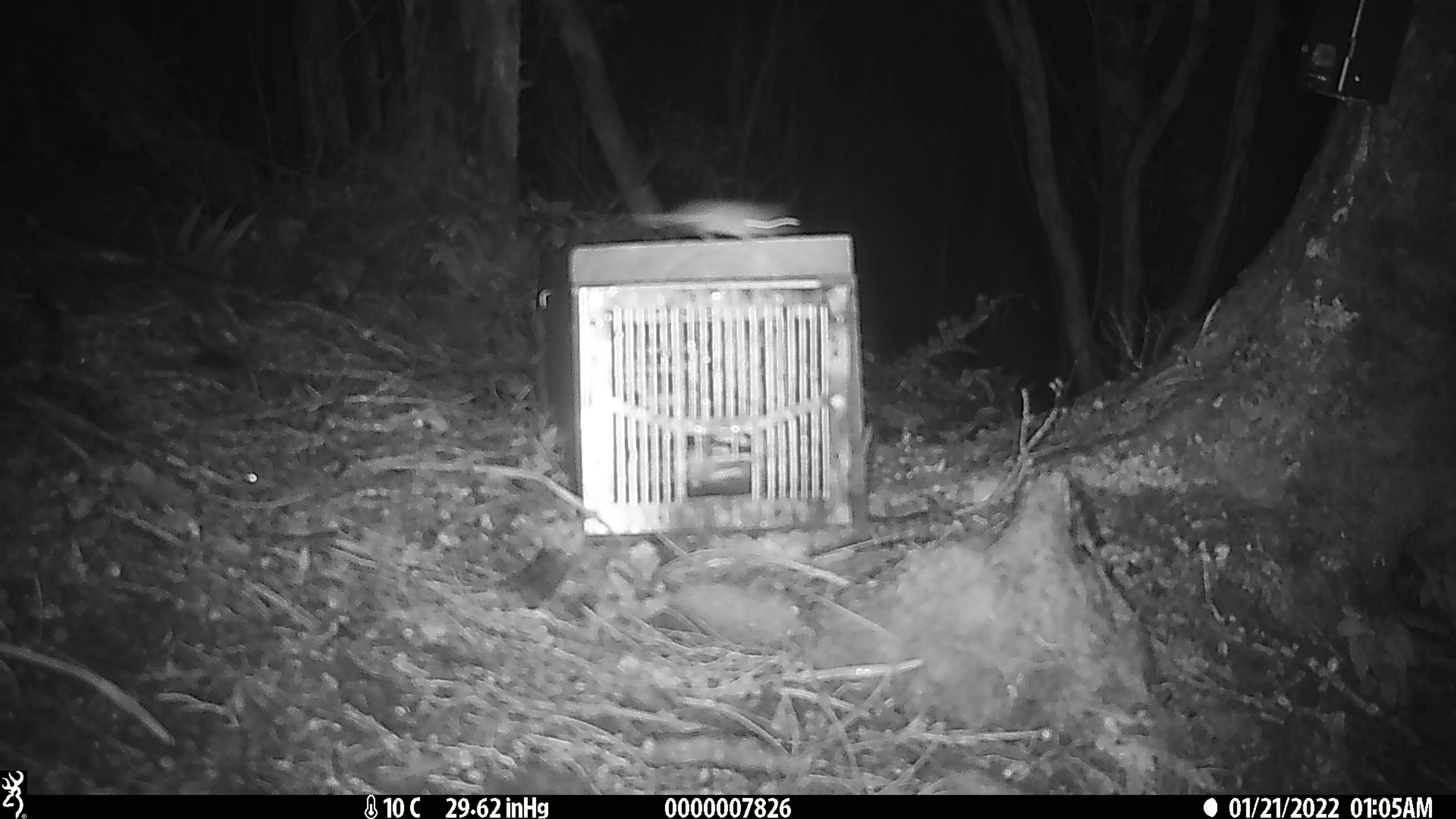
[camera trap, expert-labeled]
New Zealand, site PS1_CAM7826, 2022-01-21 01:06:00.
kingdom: Animalia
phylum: Chordata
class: Mammalia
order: Rodentia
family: Muridae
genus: Mus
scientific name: Mus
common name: mouse